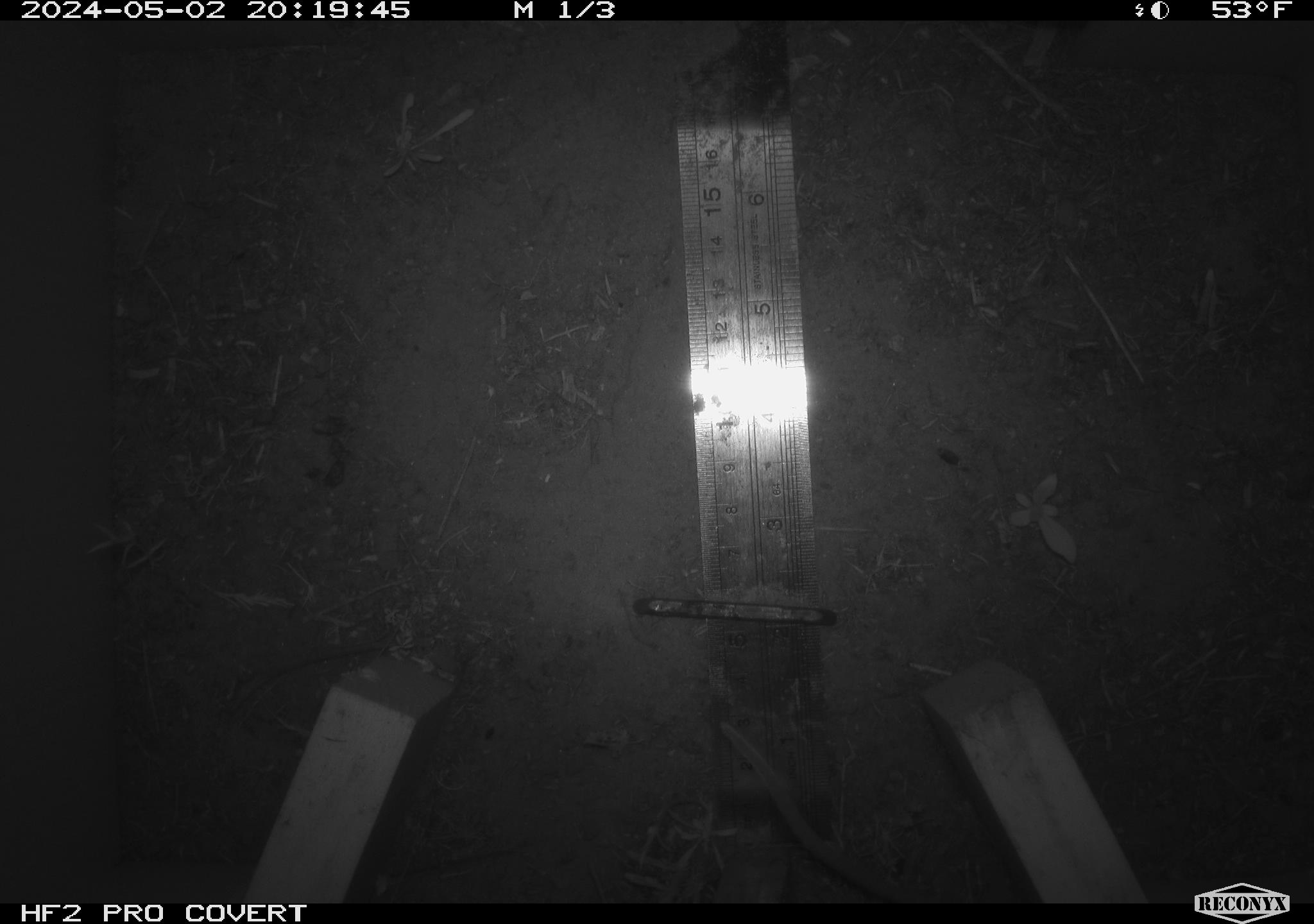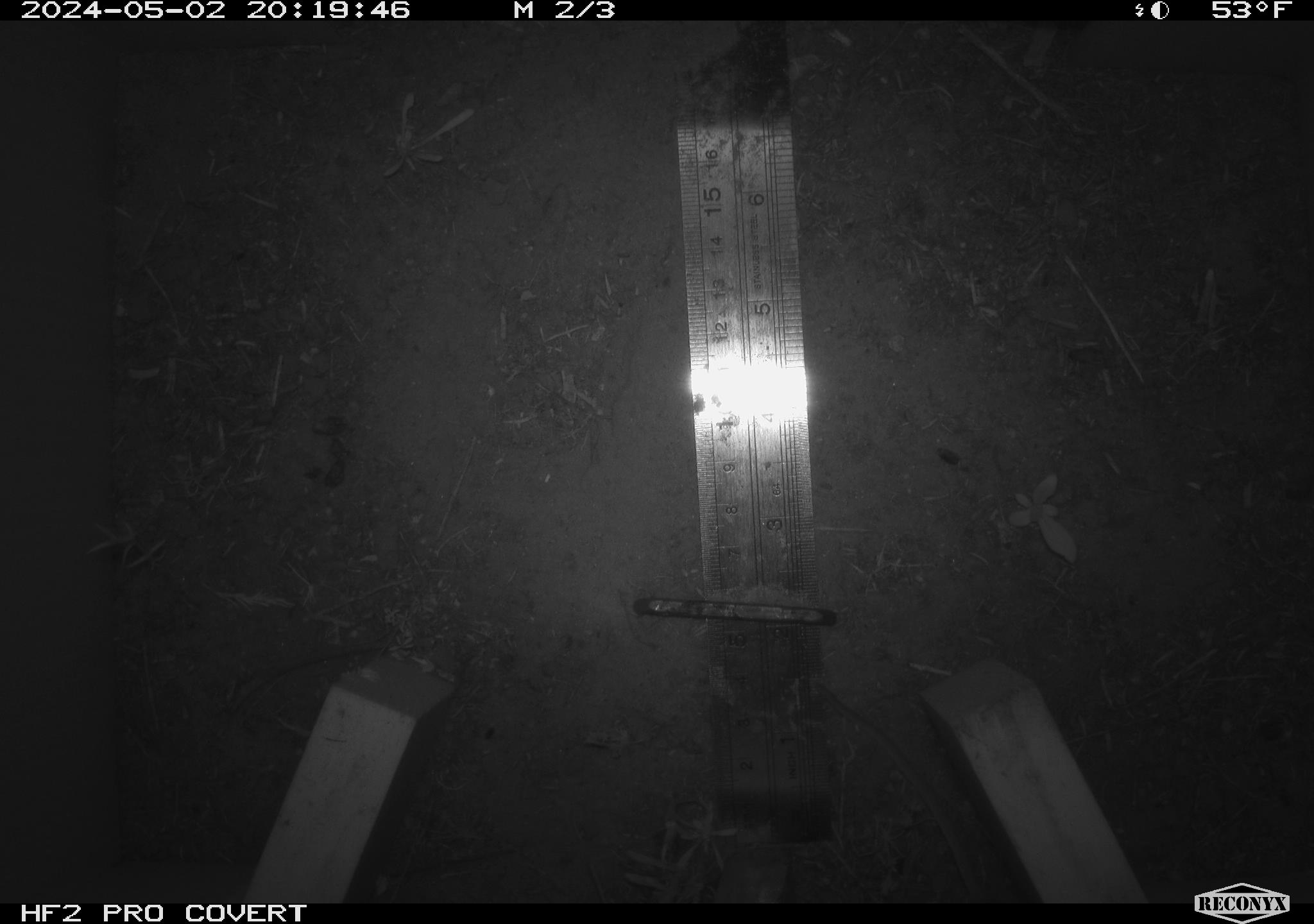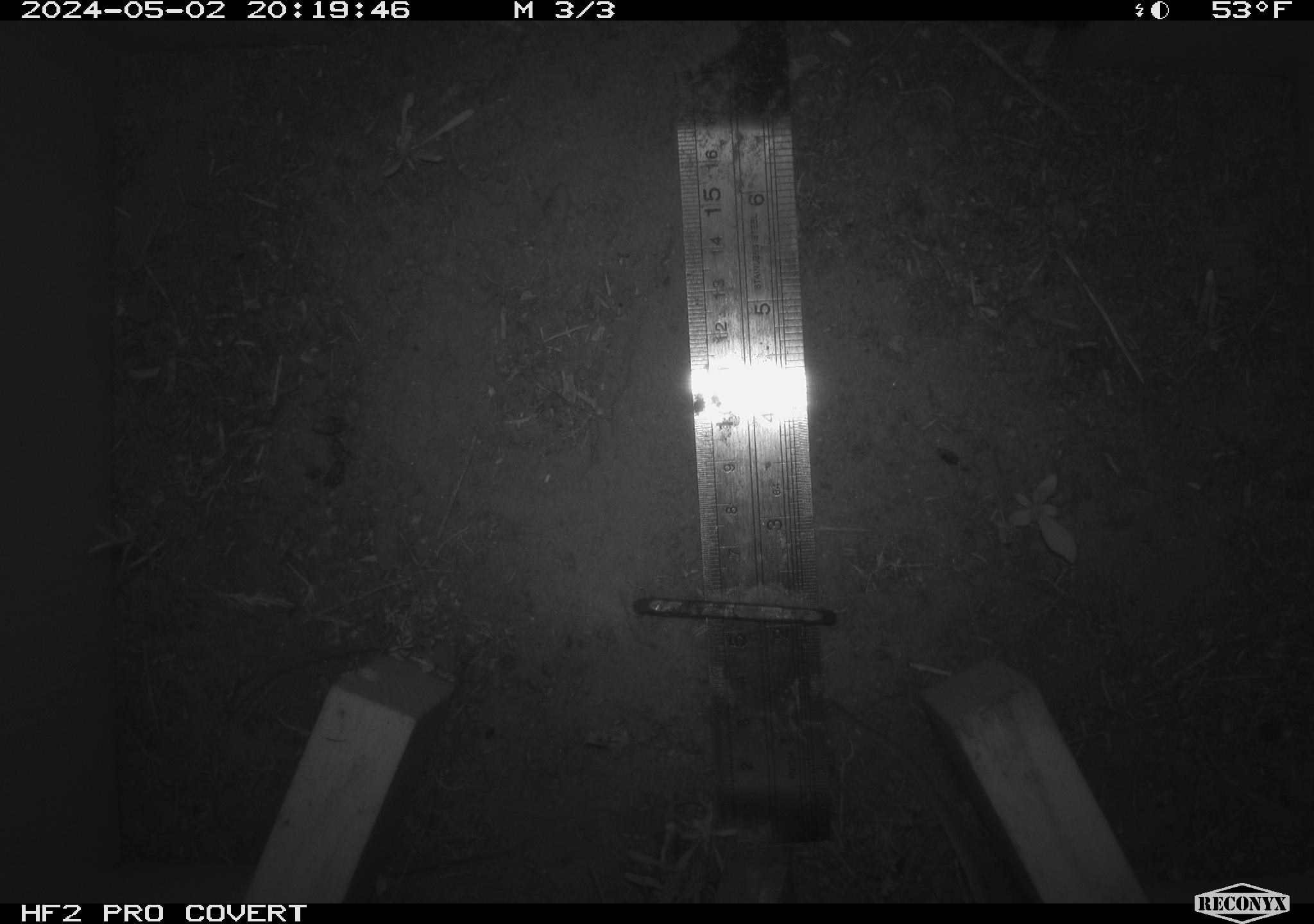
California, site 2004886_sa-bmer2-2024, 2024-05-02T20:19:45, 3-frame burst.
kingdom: Animalia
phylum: Chordata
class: Mammalia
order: Rodentia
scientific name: Rodentia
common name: mouse species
Mouse species (Rodentia).